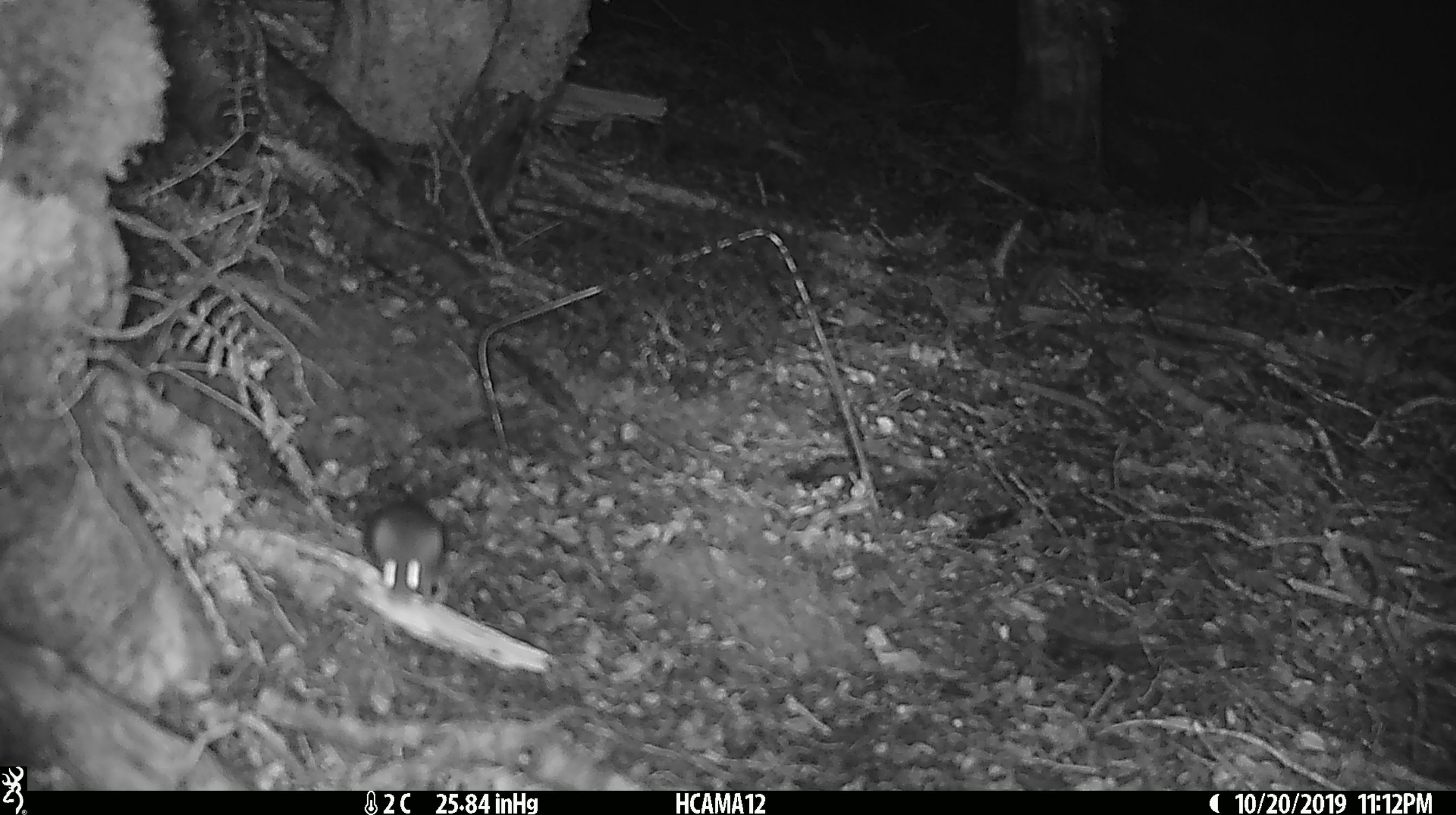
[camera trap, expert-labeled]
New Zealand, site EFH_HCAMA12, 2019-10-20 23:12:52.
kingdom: Animalia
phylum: Chordata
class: Mammalia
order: Rodentia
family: Muridae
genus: Mus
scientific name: Mus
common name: mouse